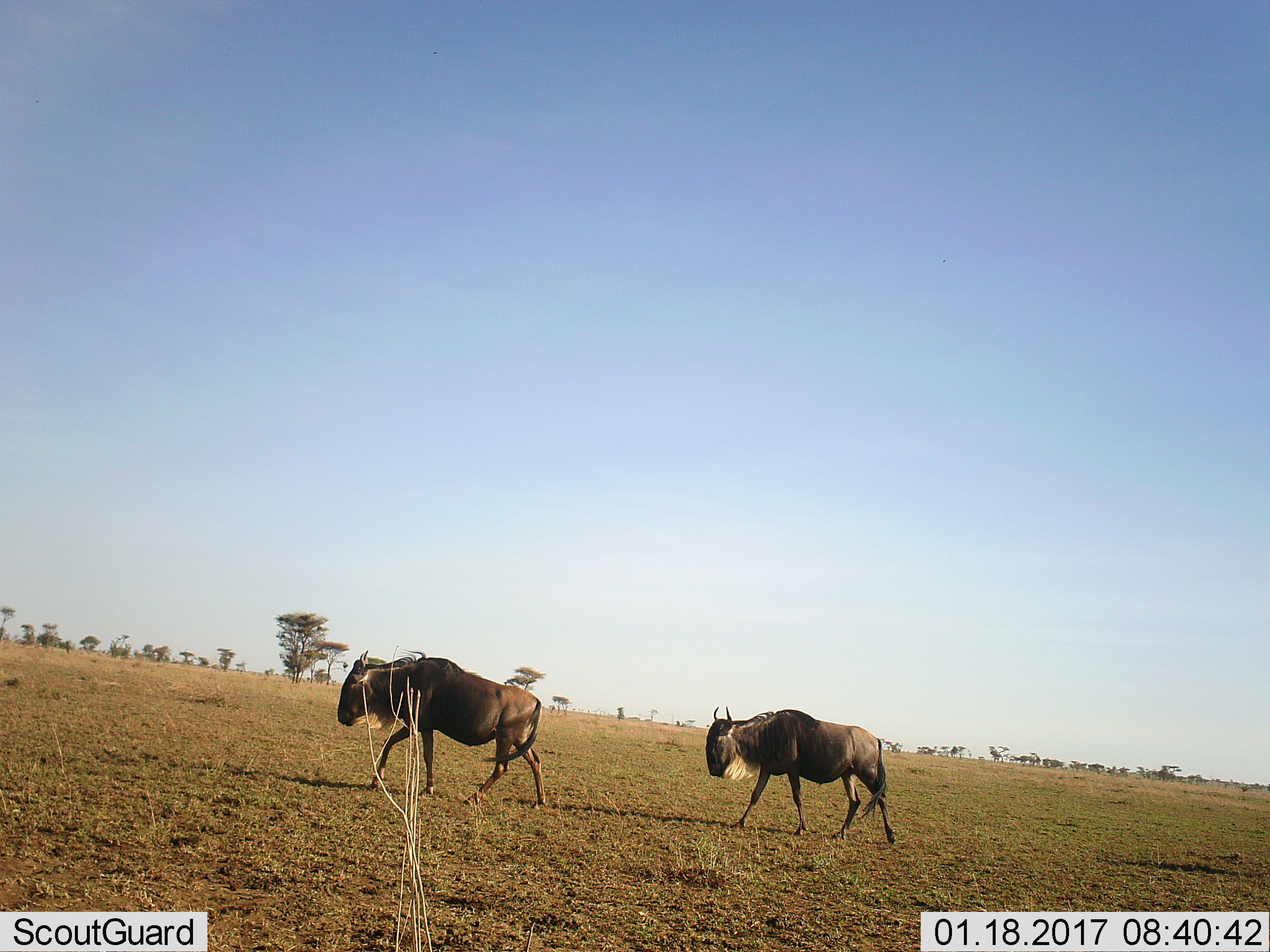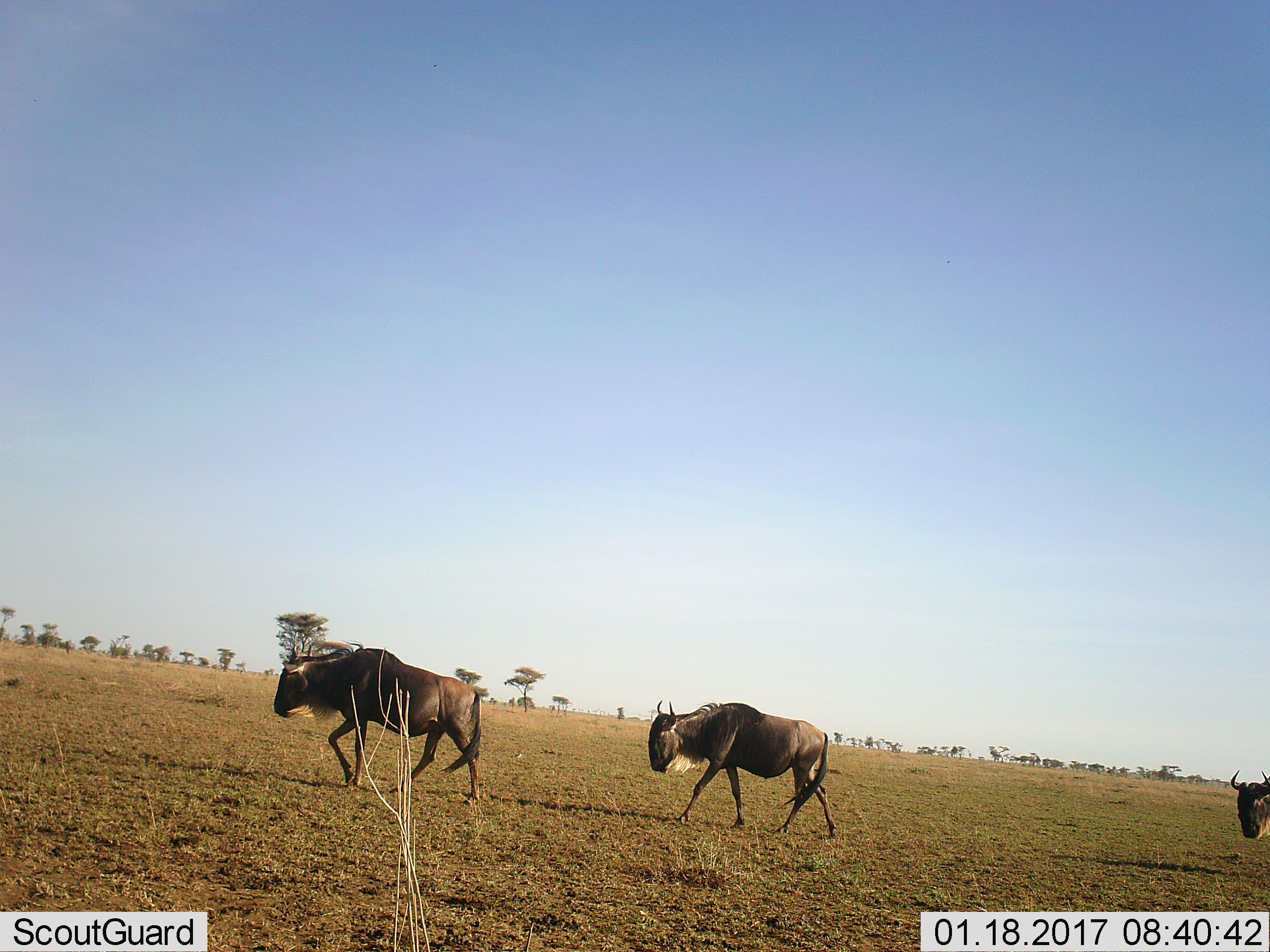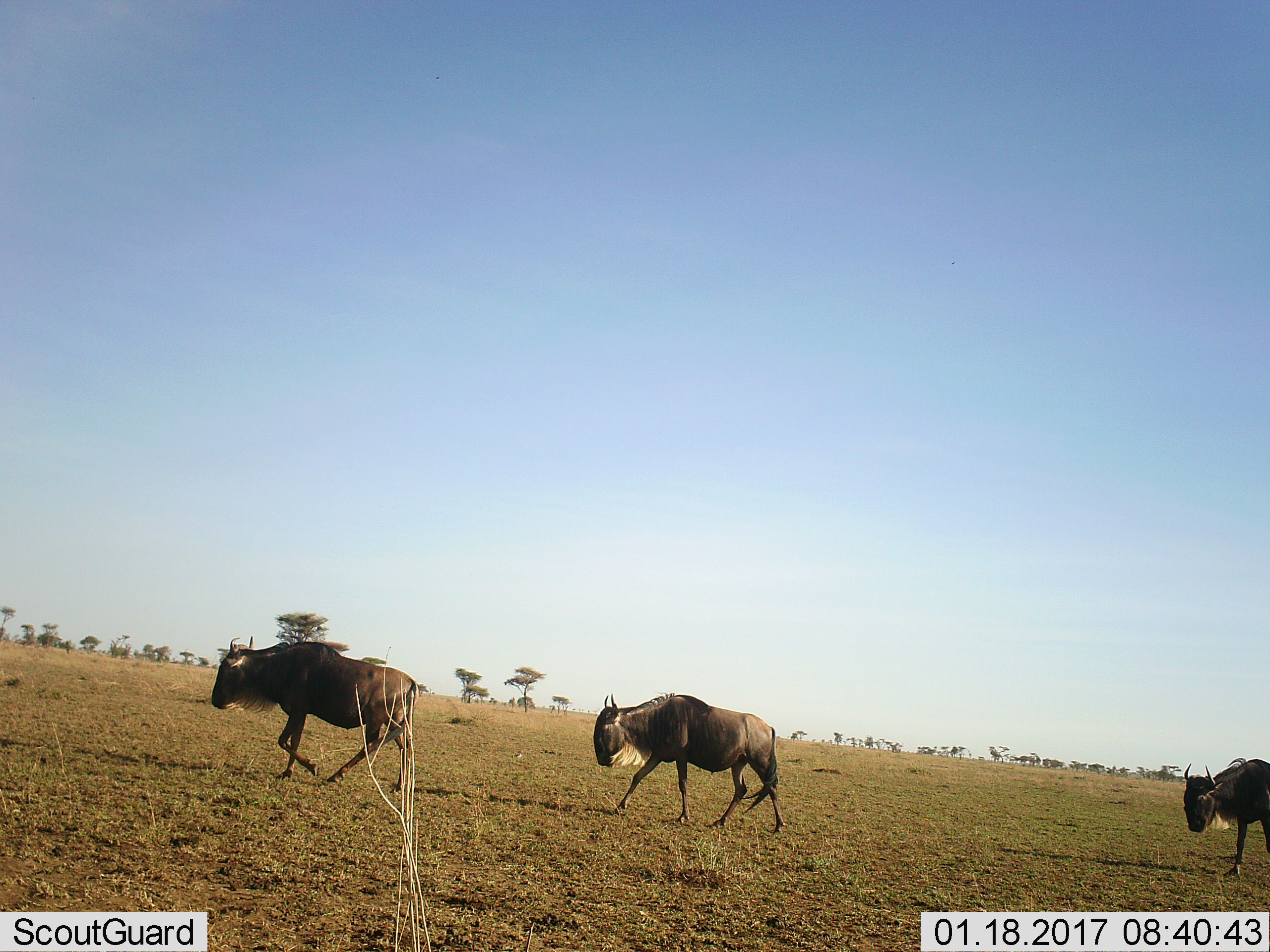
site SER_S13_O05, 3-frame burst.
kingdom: Animalia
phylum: Chordata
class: Mammalia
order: Artiodactyla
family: Bovidae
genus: Connochaetes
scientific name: Connochaetes taurinus taurinus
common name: blue wildebeest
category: wildebeestblue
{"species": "wildebeestblue (blue wildebeest) (Connochaetes taurinus taurinus)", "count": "3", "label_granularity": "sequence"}